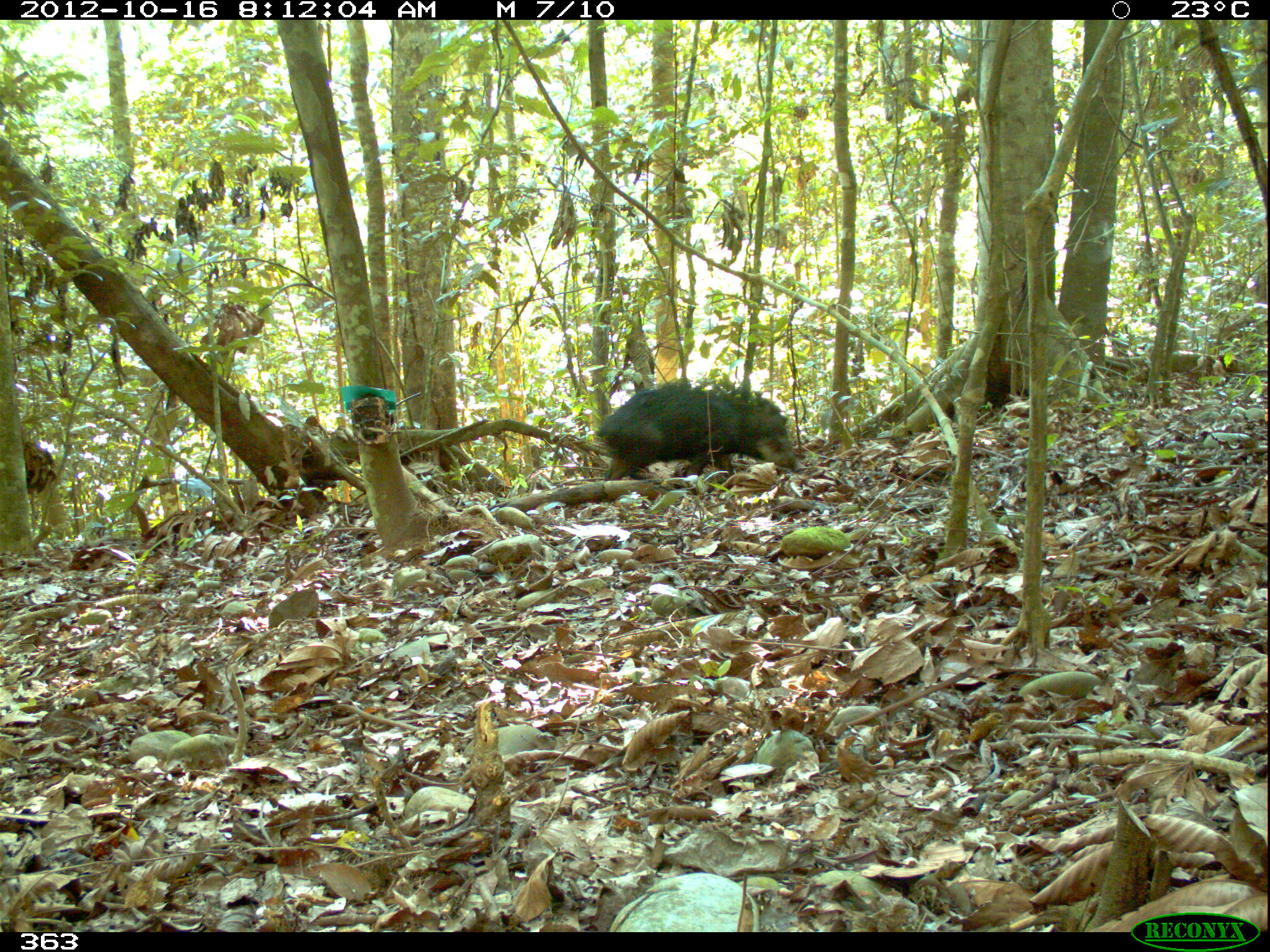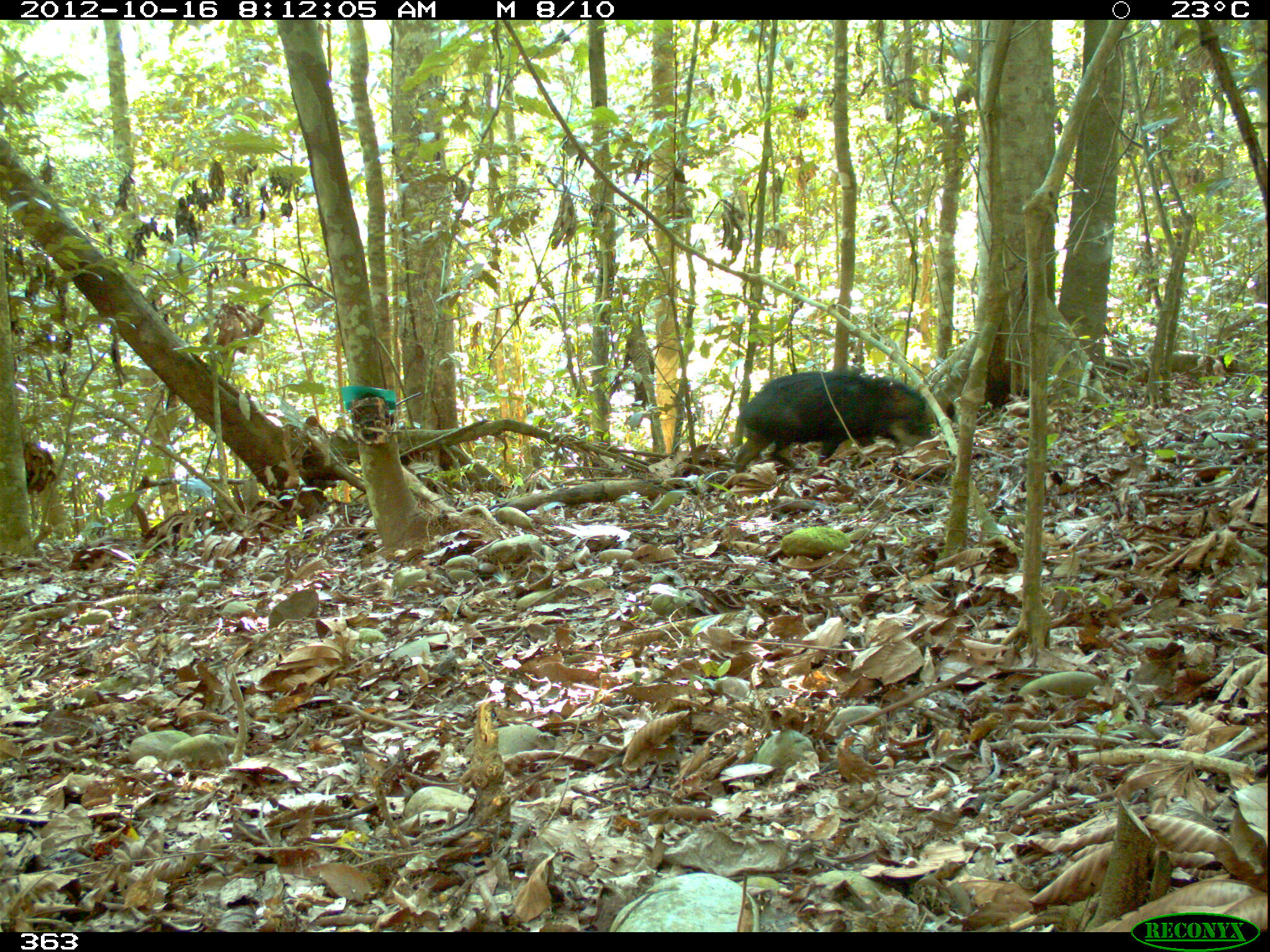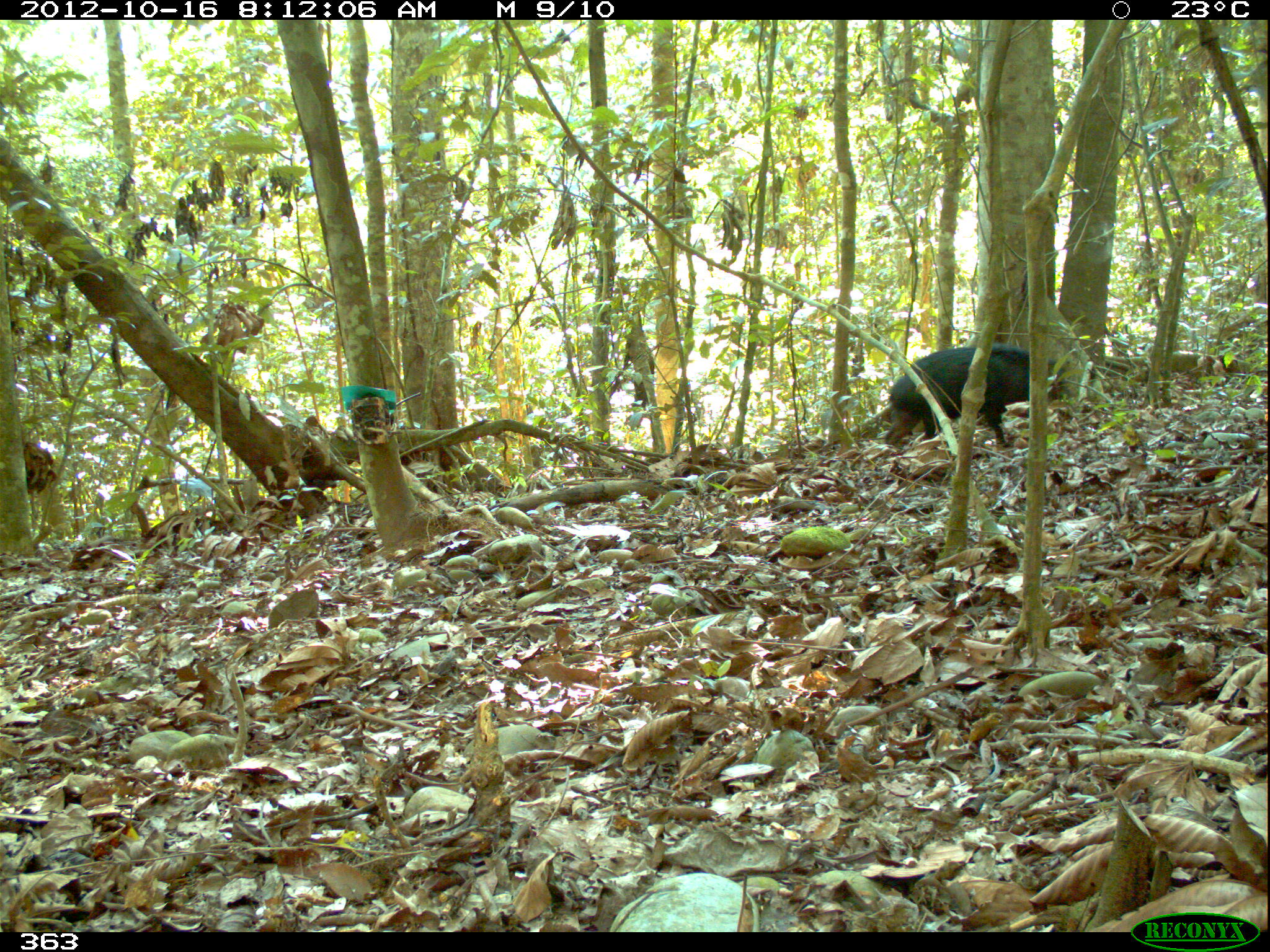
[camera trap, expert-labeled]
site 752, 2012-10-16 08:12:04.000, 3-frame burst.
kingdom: Animalia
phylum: Chordata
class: Mammalia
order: Artiodactyla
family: Tayassuidae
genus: Tayassu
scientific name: Tayassu pecari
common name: white-lipped peccary